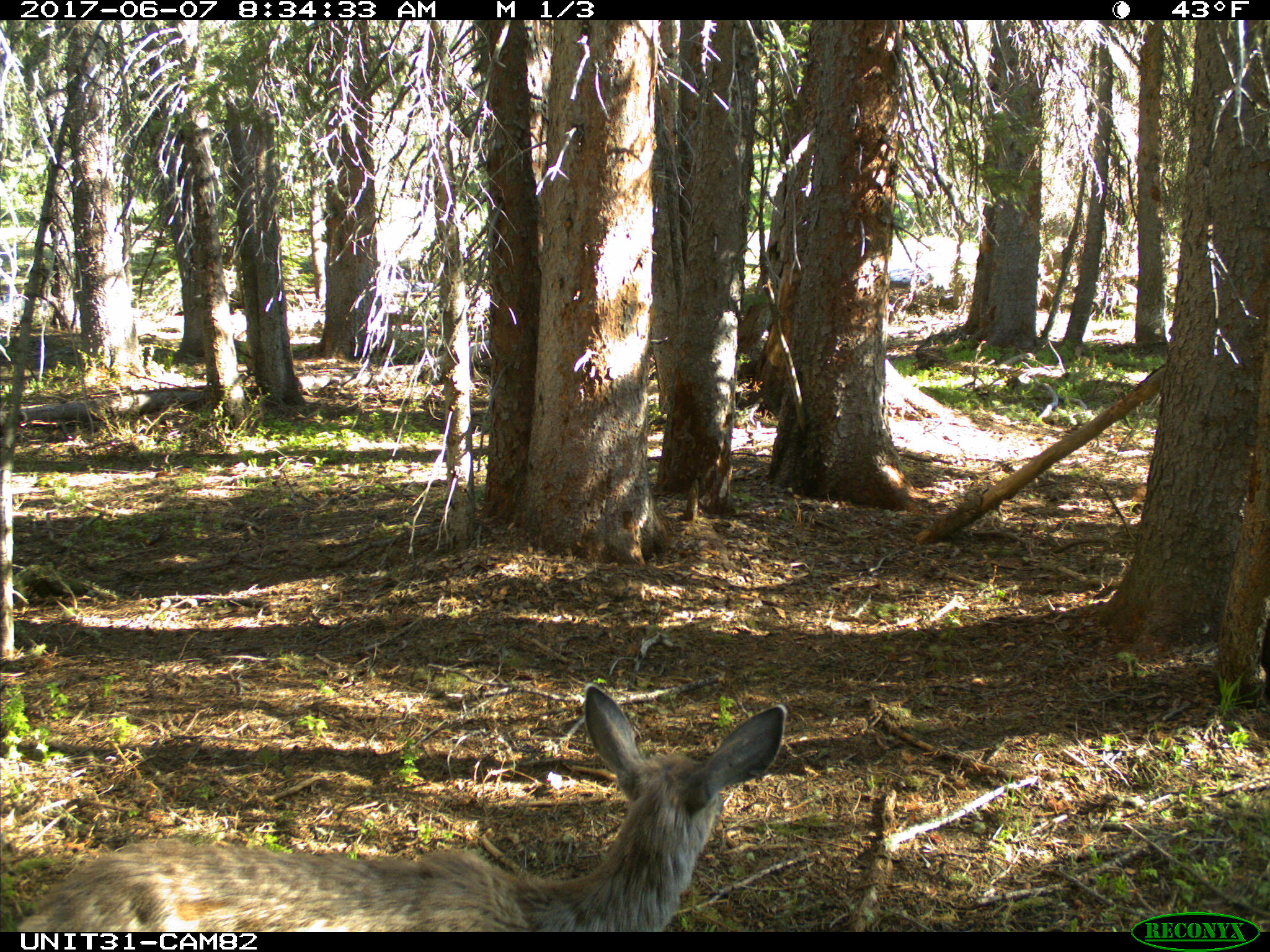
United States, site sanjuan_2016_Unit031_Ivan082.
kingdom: Animalia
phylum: Chordata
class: Mammalia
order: Artiodactyla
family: Cervidae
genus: Odocoileus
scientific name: Odocoileus hemionus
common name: mule deer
Odocoileus hemionus (mule deer).